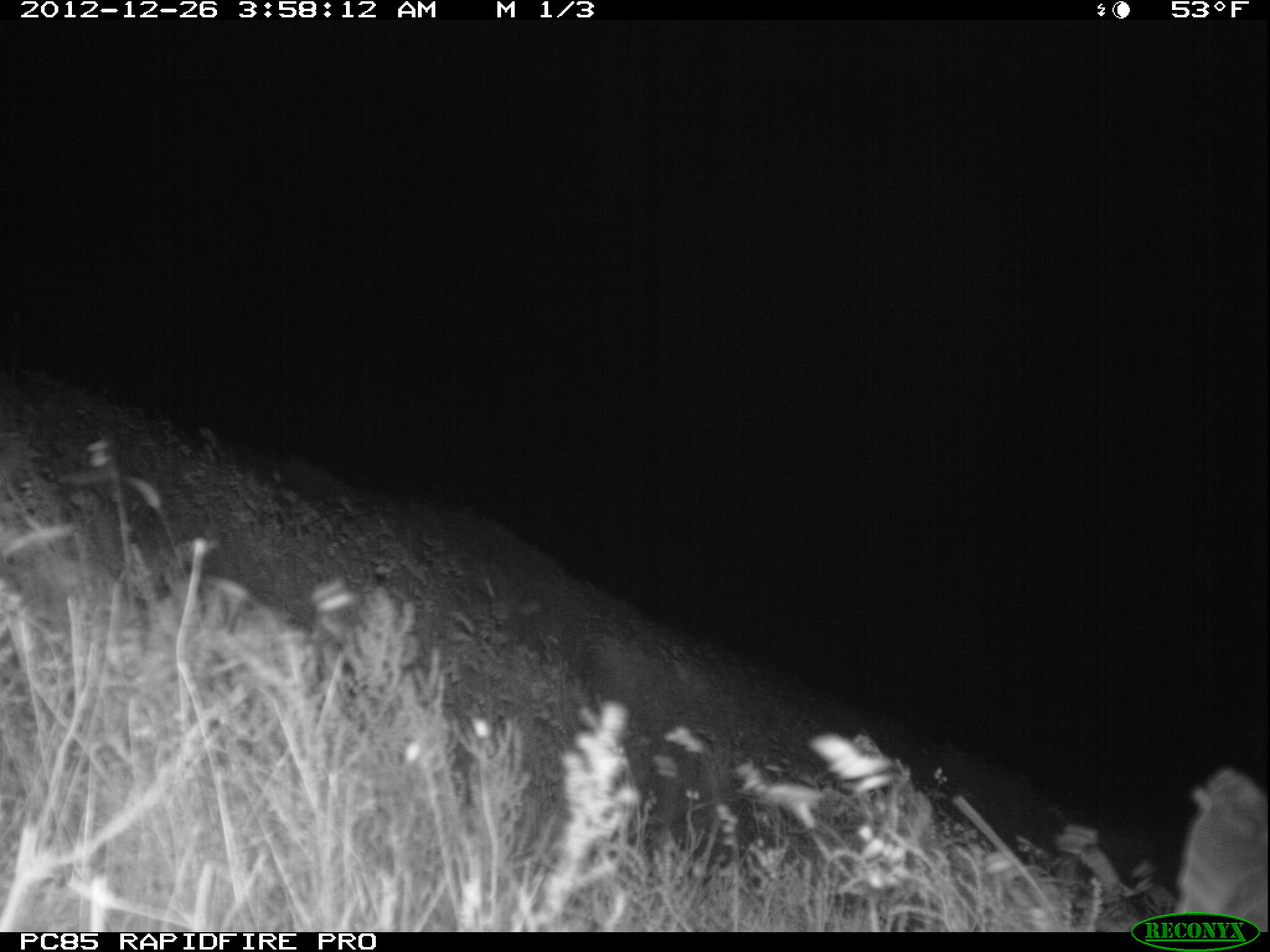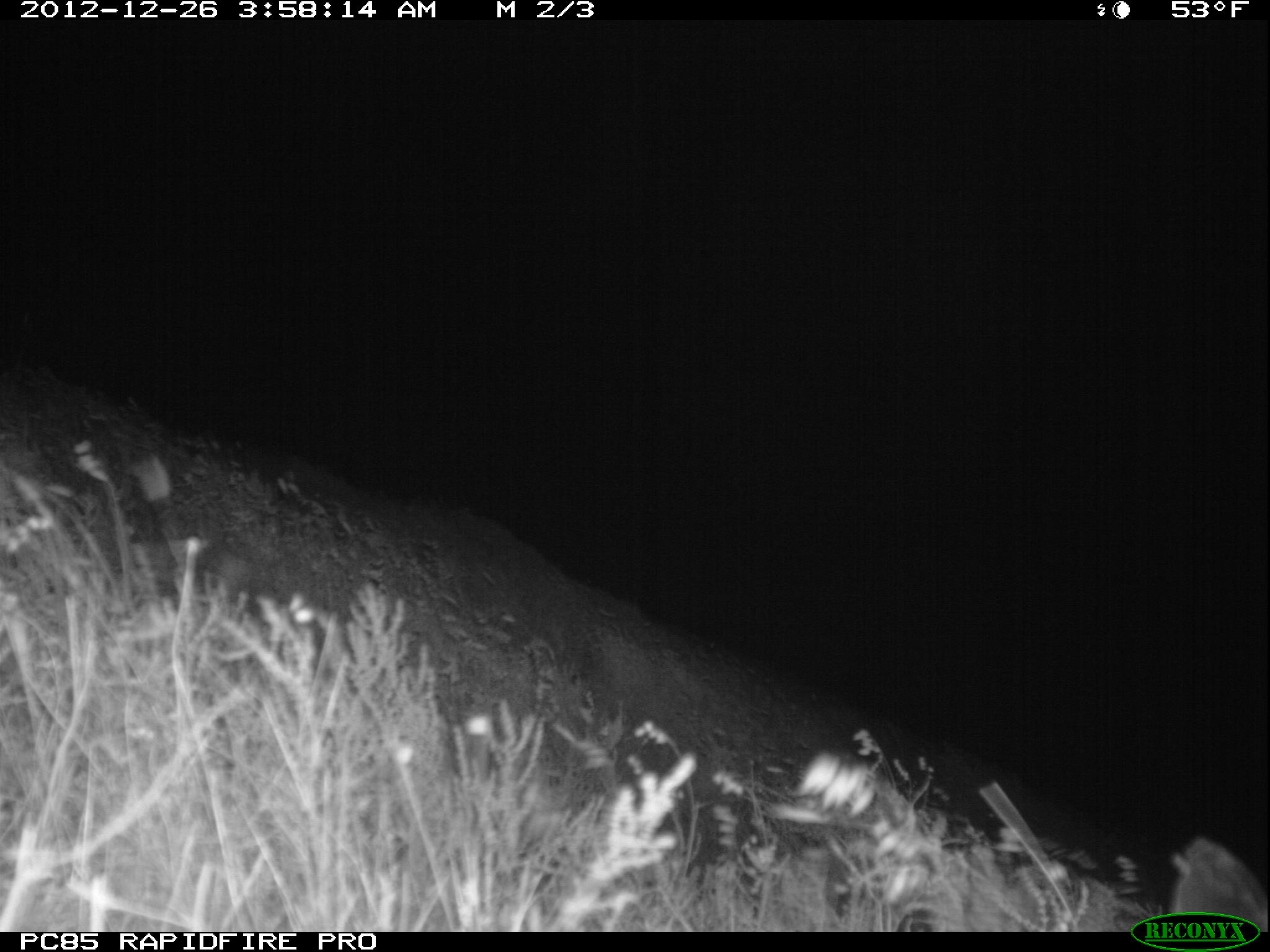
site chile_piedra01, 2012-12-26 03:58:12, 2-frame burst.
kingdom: Animalia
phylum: Chordata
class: Aves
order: Procellariiformes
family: Procellariidae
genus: Calonectris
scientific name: Calonectris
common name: shearwater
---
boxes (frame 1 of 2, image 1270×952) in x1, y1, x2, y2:
shearwater: 1171, 763, 1268, 927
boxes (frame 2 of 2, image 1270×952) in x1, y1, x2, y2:
shearwater: 1160, 831, 1270, 934